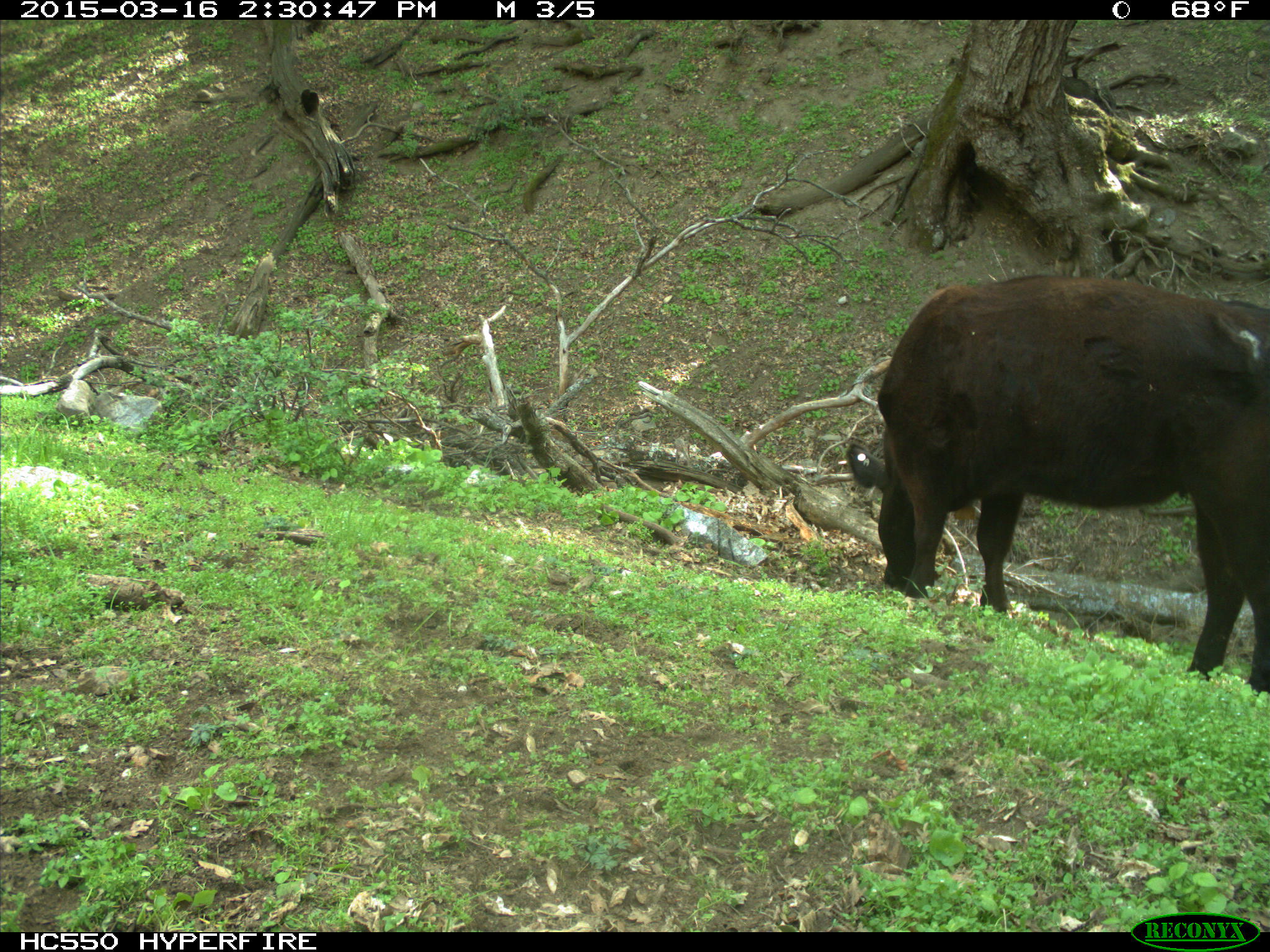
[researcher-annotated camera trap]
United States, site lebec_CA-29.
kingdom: Animalia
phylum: Chordata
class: Mammalia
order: Artiodactyla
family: Bovidae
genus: Bos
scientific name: Bos taurus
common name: domestic cow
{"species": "Bos taurus (domestic cow)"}